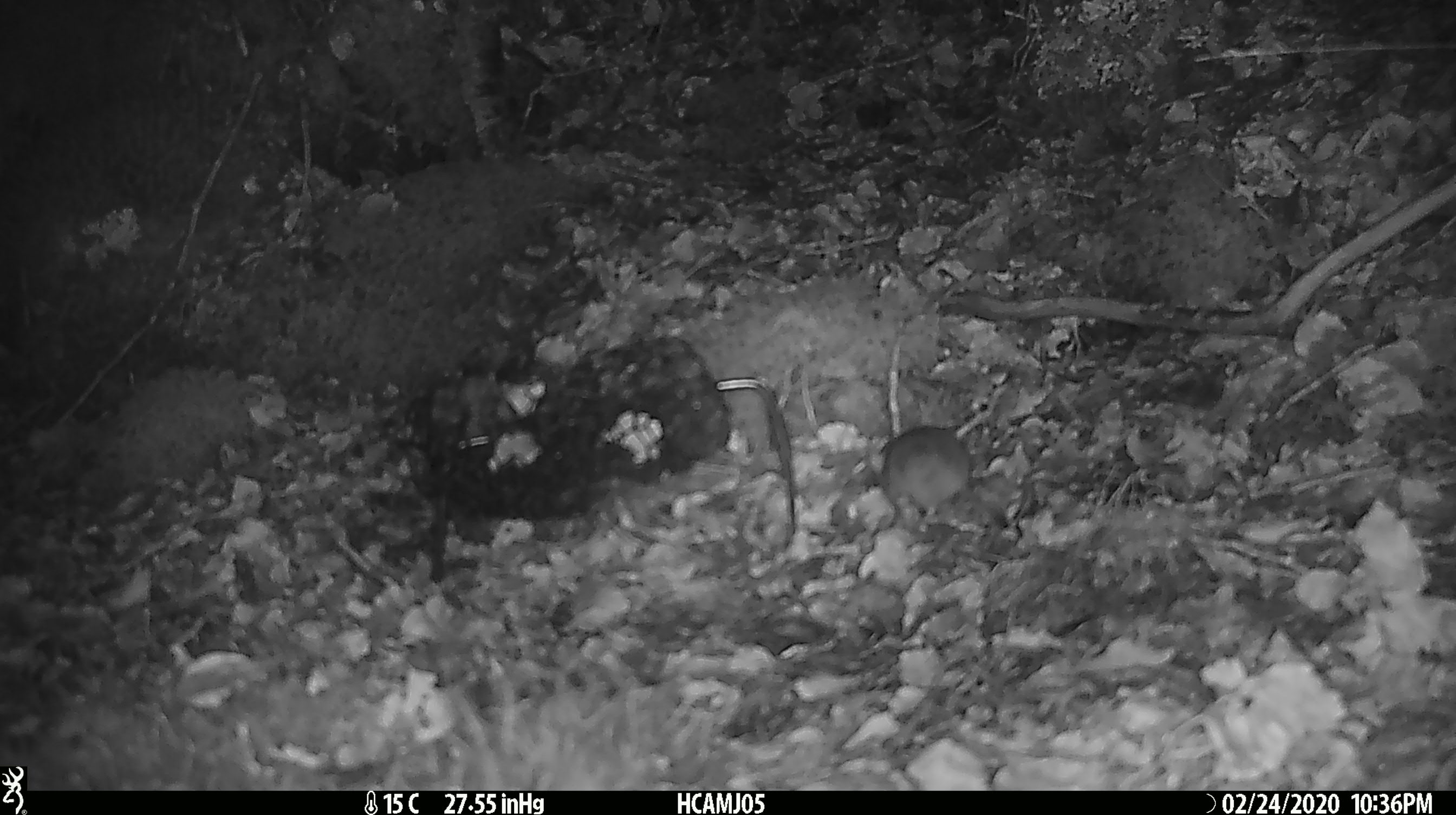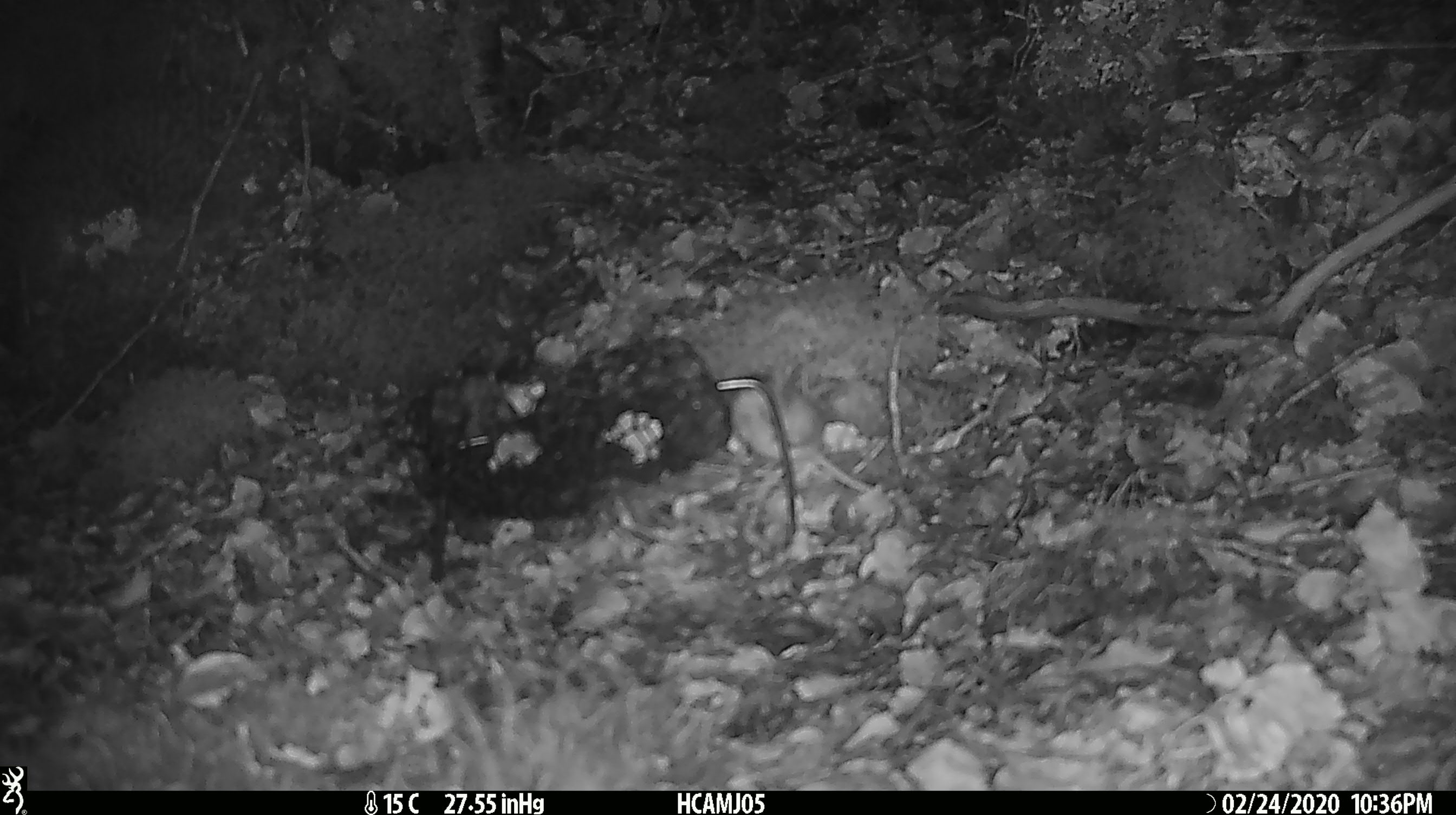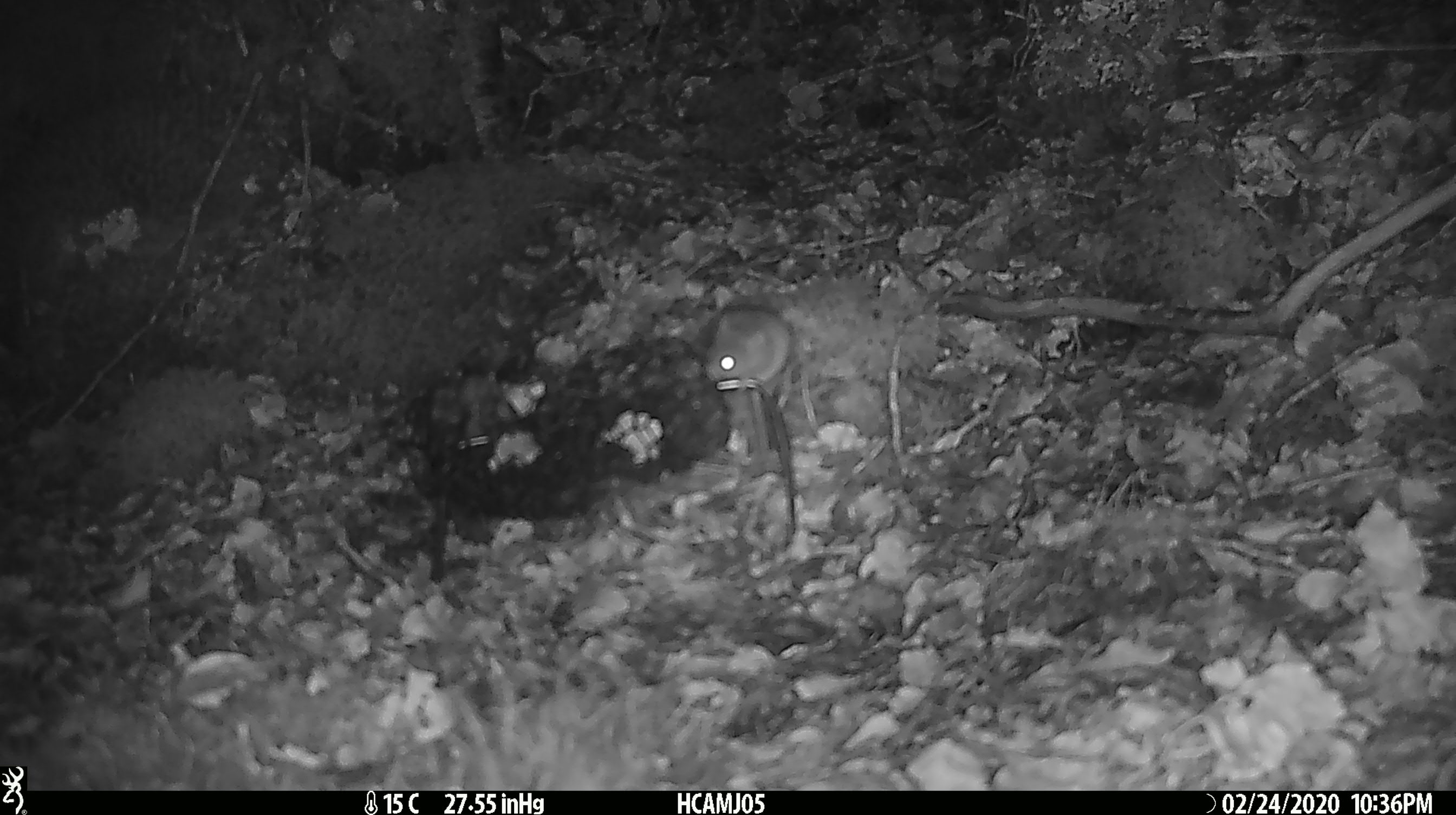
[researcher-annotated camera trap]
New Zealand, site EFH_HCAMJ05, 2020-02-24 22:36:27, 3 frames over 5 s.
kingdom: Animalia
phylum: Chordata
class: Mammalia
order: Rodentia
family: Muridae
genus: Mus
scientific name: Mus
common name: mouse